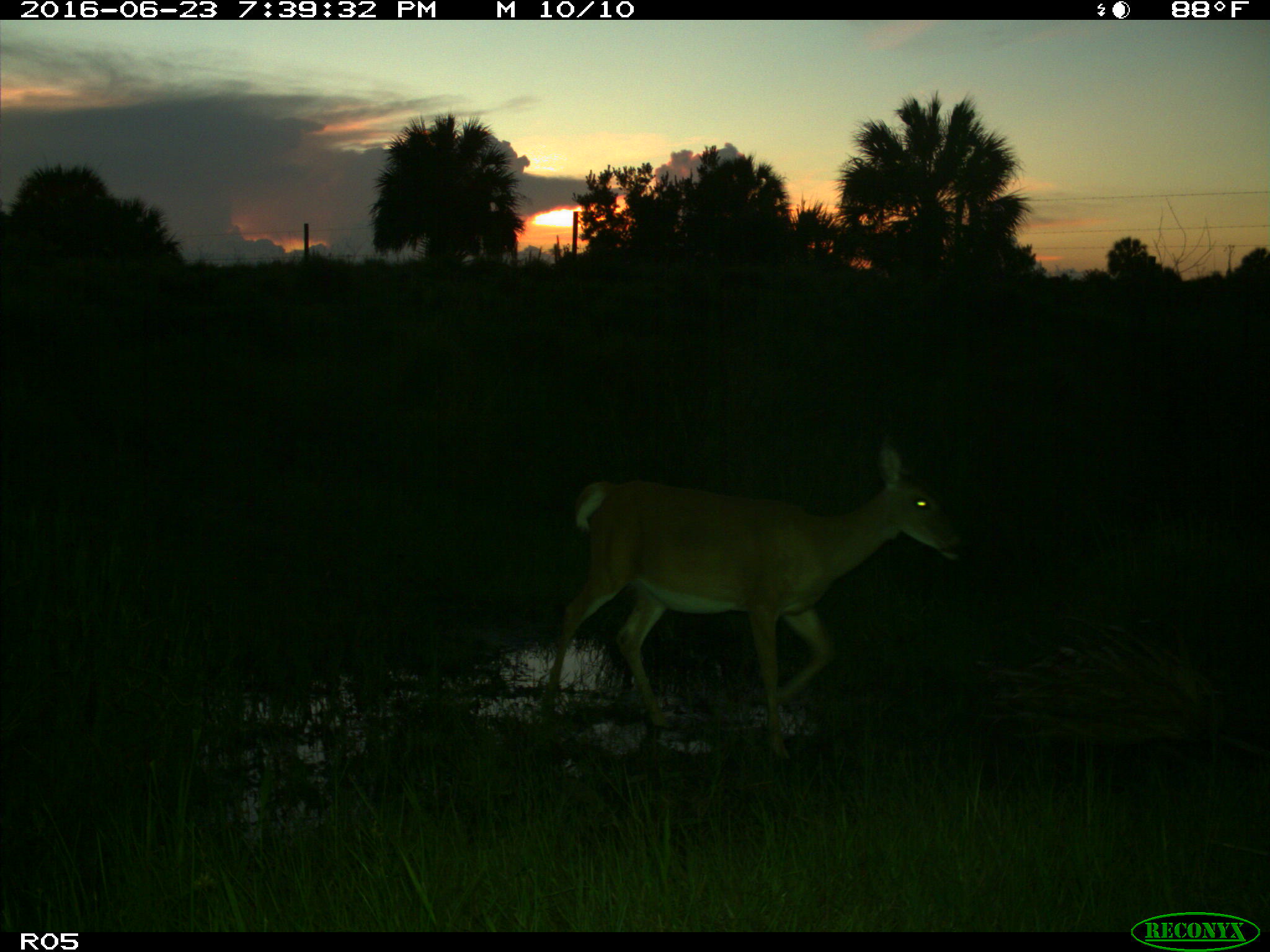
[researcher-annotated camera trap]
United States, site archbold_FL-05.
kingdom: Animalia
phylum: Chordata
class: Mammalia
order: Artiodactyla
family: Cervidae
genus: Odocoileus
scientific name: Odocoileus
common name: deer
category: unidentified deer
Unidentified deer (deer) (Odocoileus).